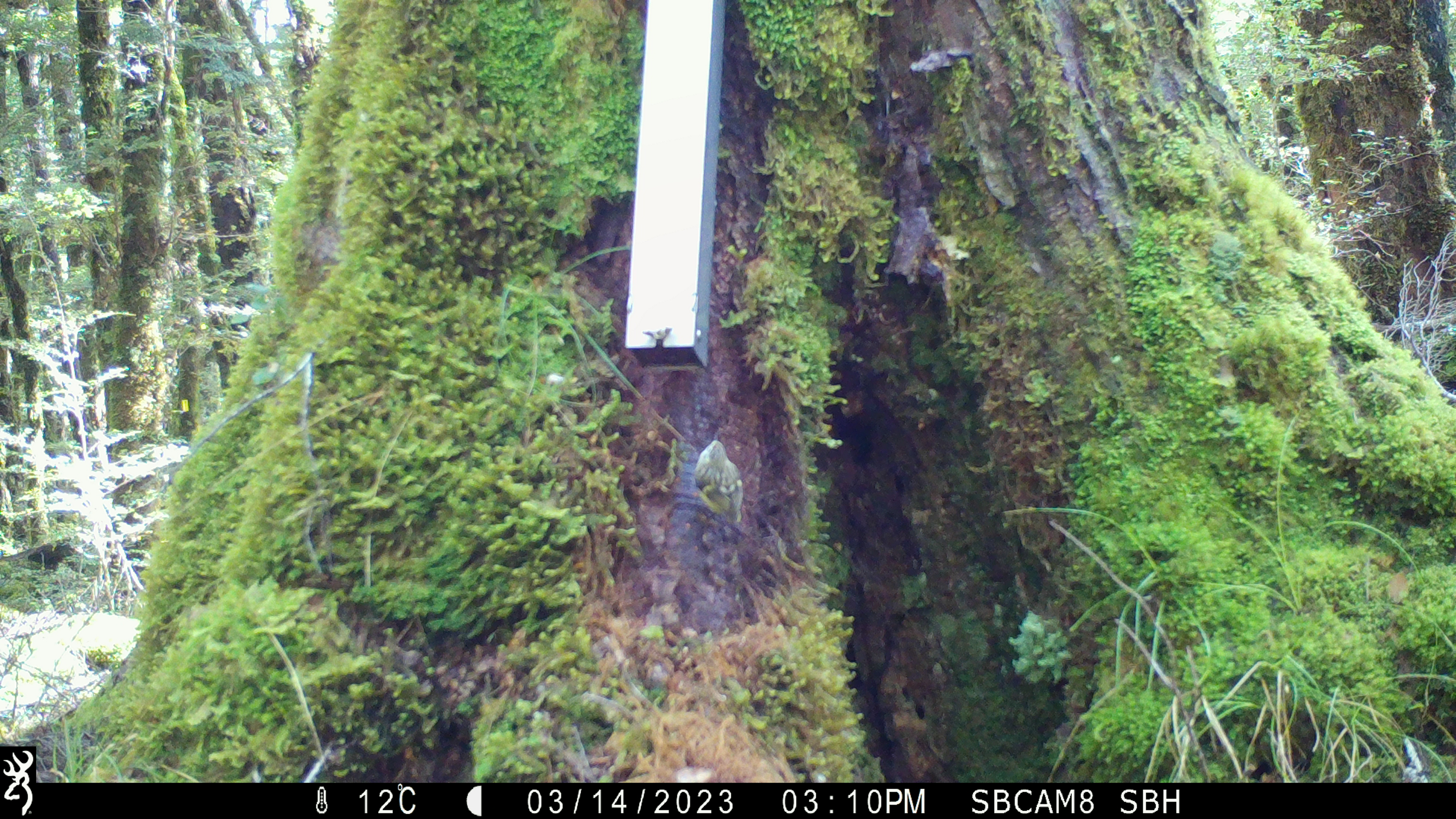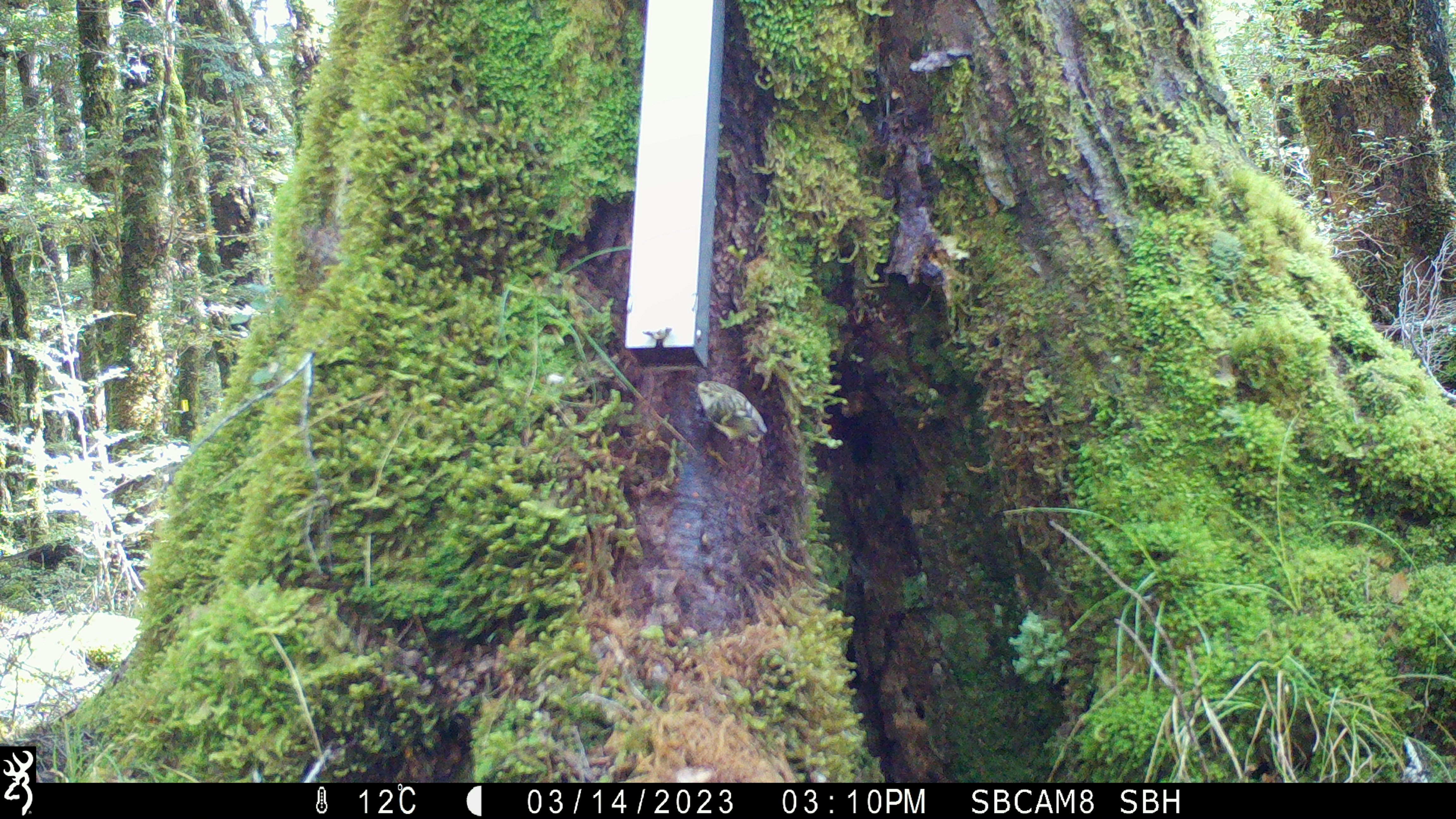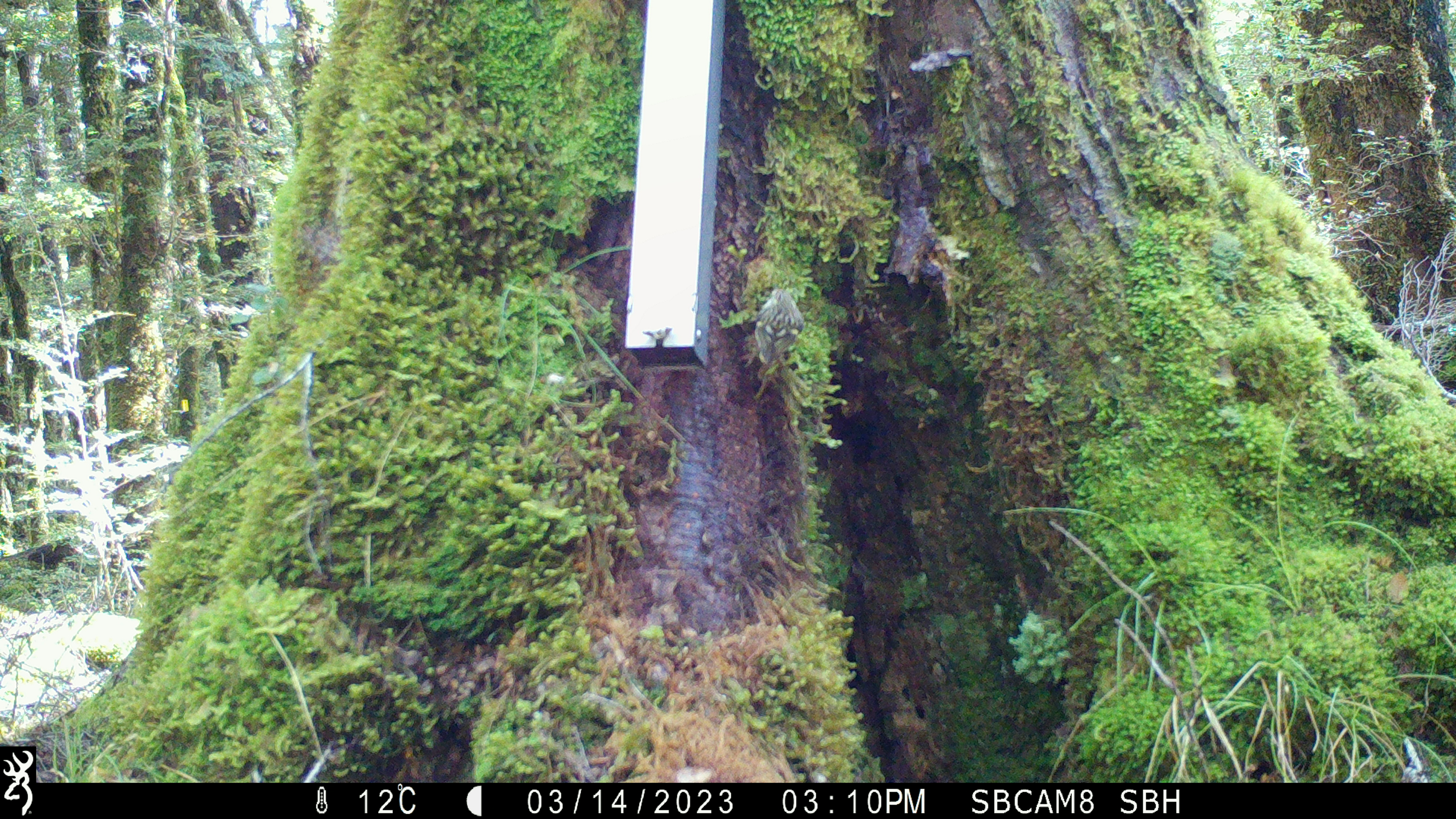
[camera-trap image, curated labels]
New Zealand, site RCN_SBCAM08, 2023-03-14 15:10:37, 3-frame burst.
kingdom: Animalia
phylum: Chordata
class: Aves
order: Passeriformes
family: Acanthisittidae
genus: Acanthisitta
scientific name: Acanthisitta chloris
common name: rifleman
Rifleman (Acanthisitta chloris).